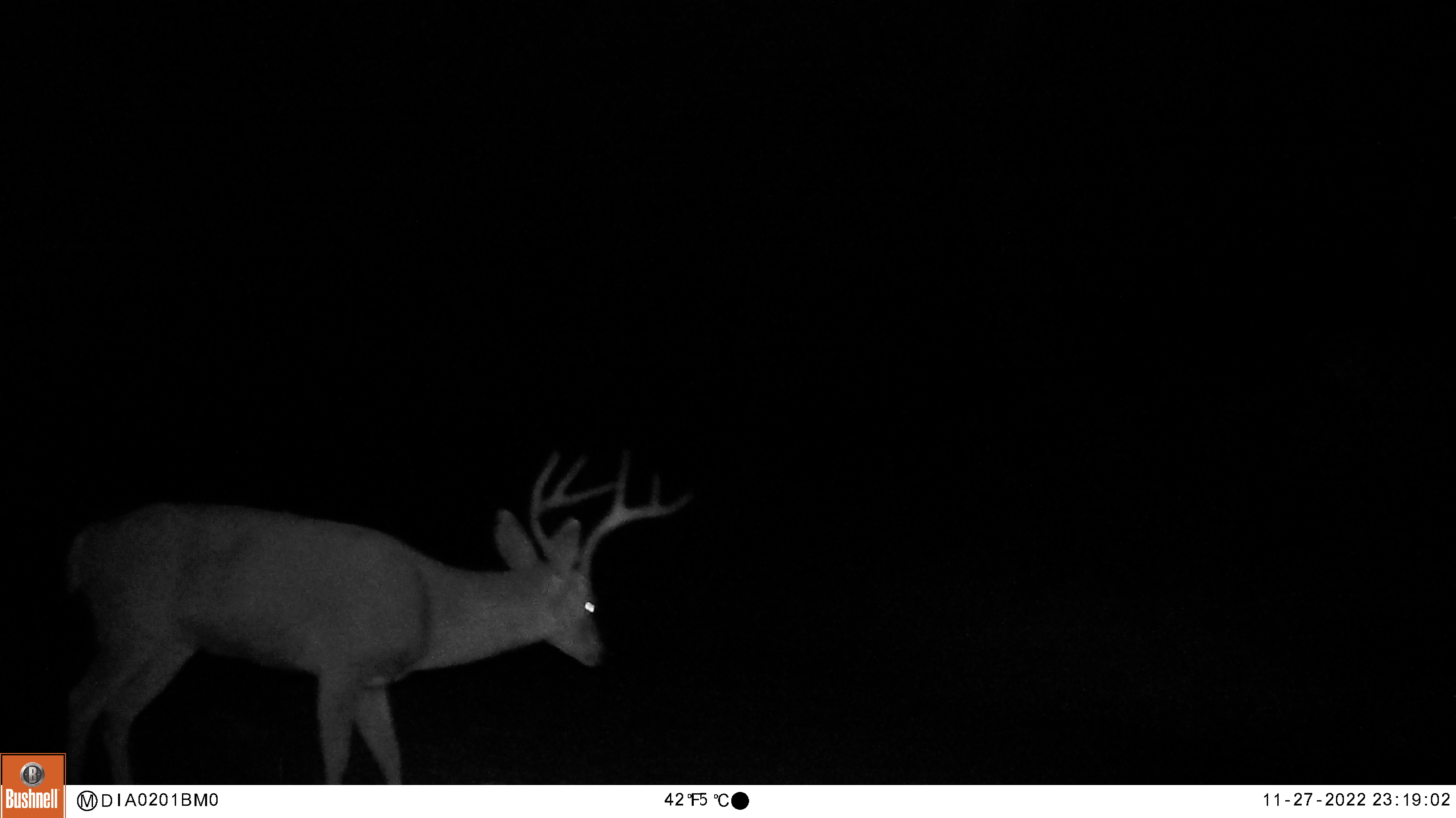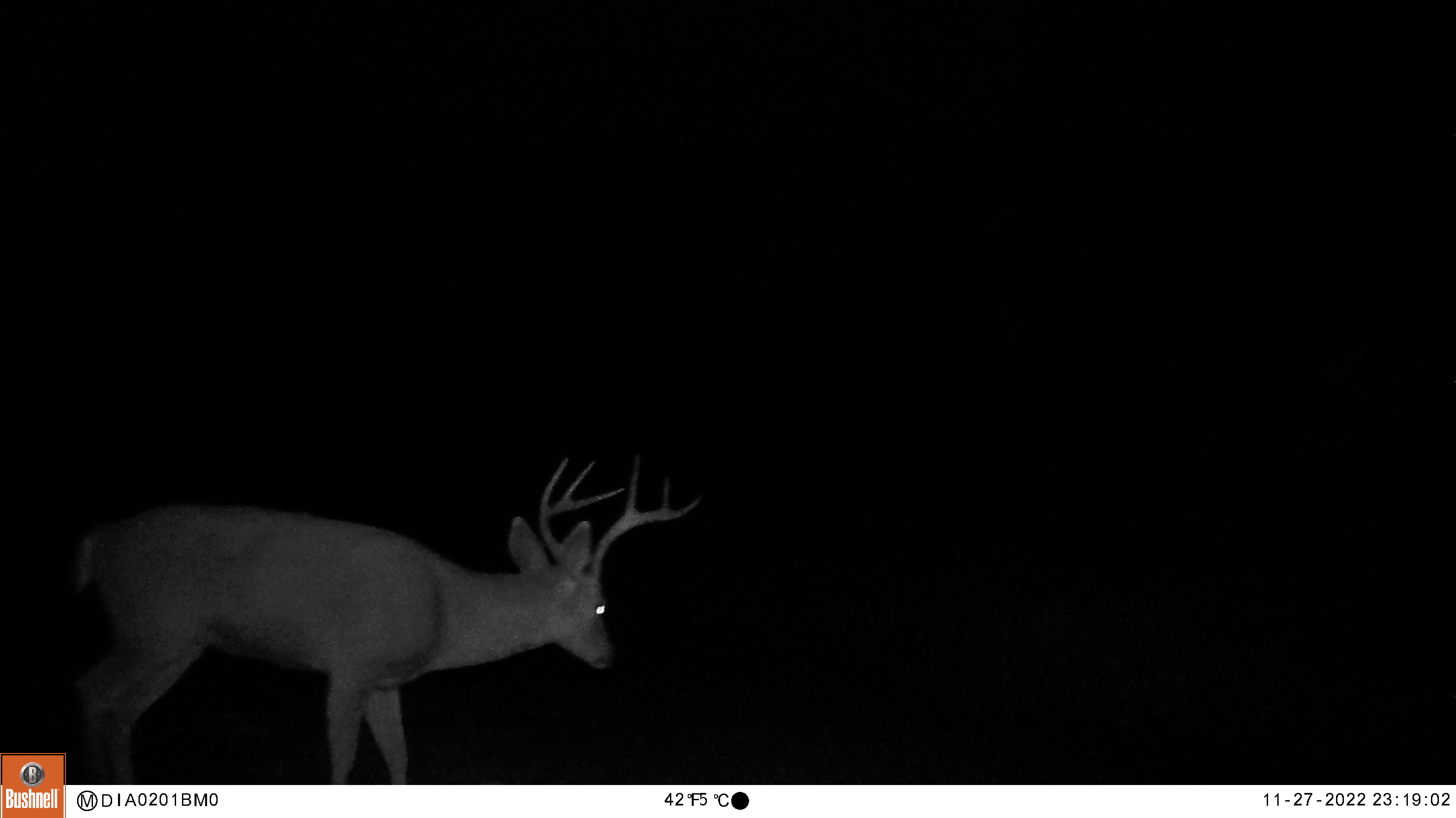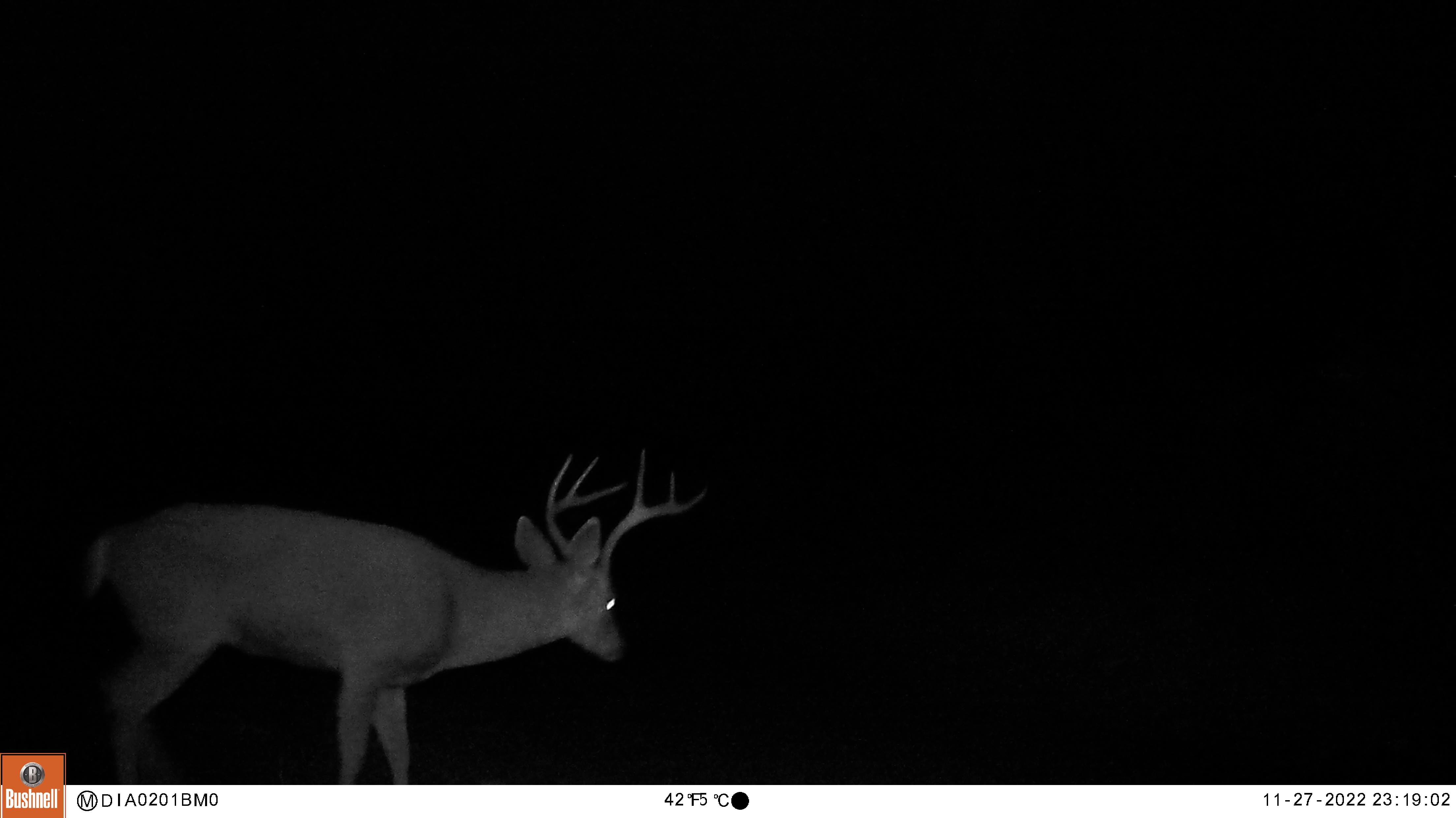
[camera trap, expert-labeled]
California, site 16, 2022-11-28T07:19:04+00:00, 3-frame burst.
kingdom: Animalia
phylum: Chordata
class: Mammalia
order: Artiodactyla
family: Cervidae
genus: Odocoileus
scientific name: Odocoileus hemionus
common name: mule deer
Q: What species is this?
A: Mule deer (Odocoileus hemionus).